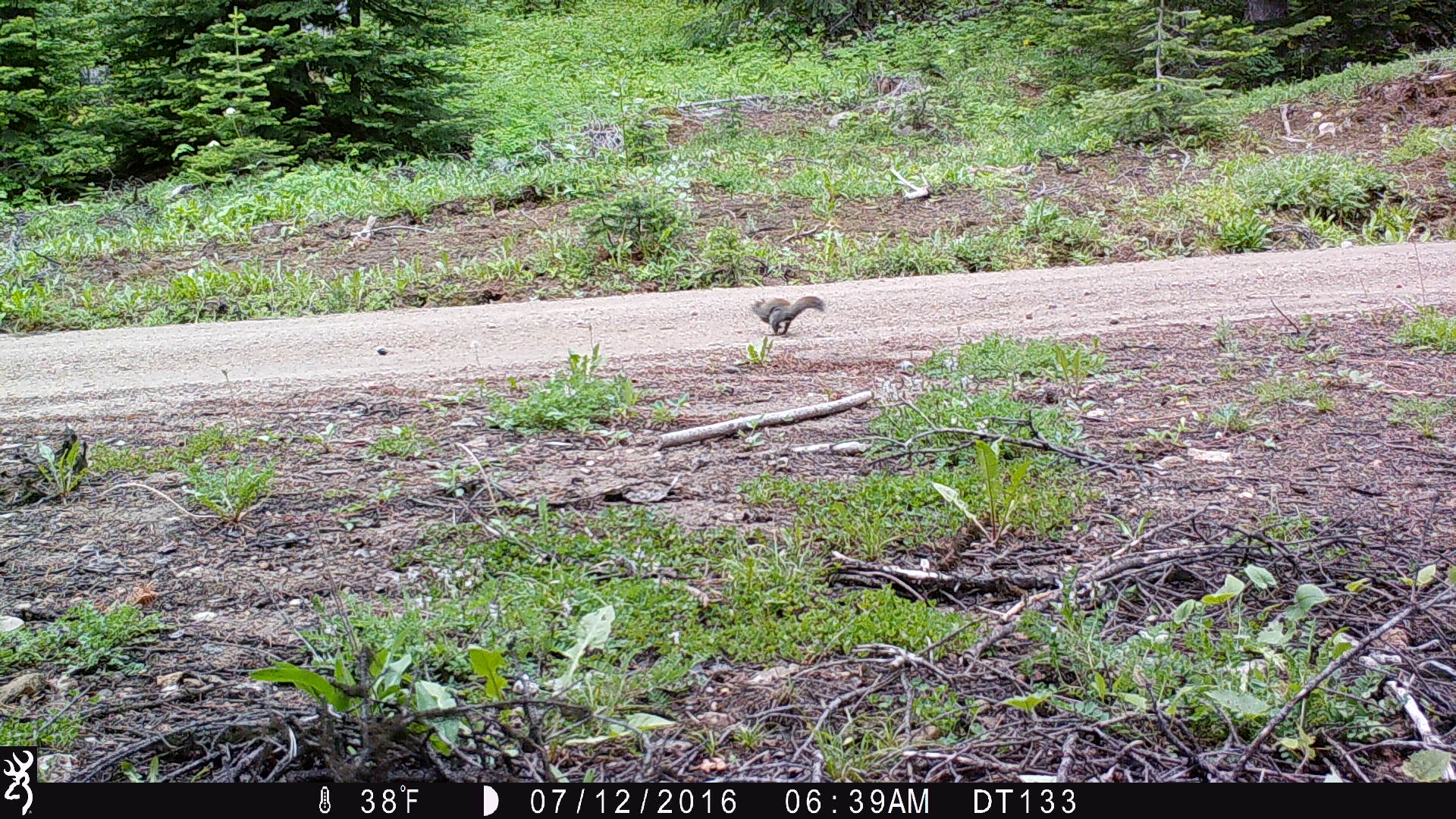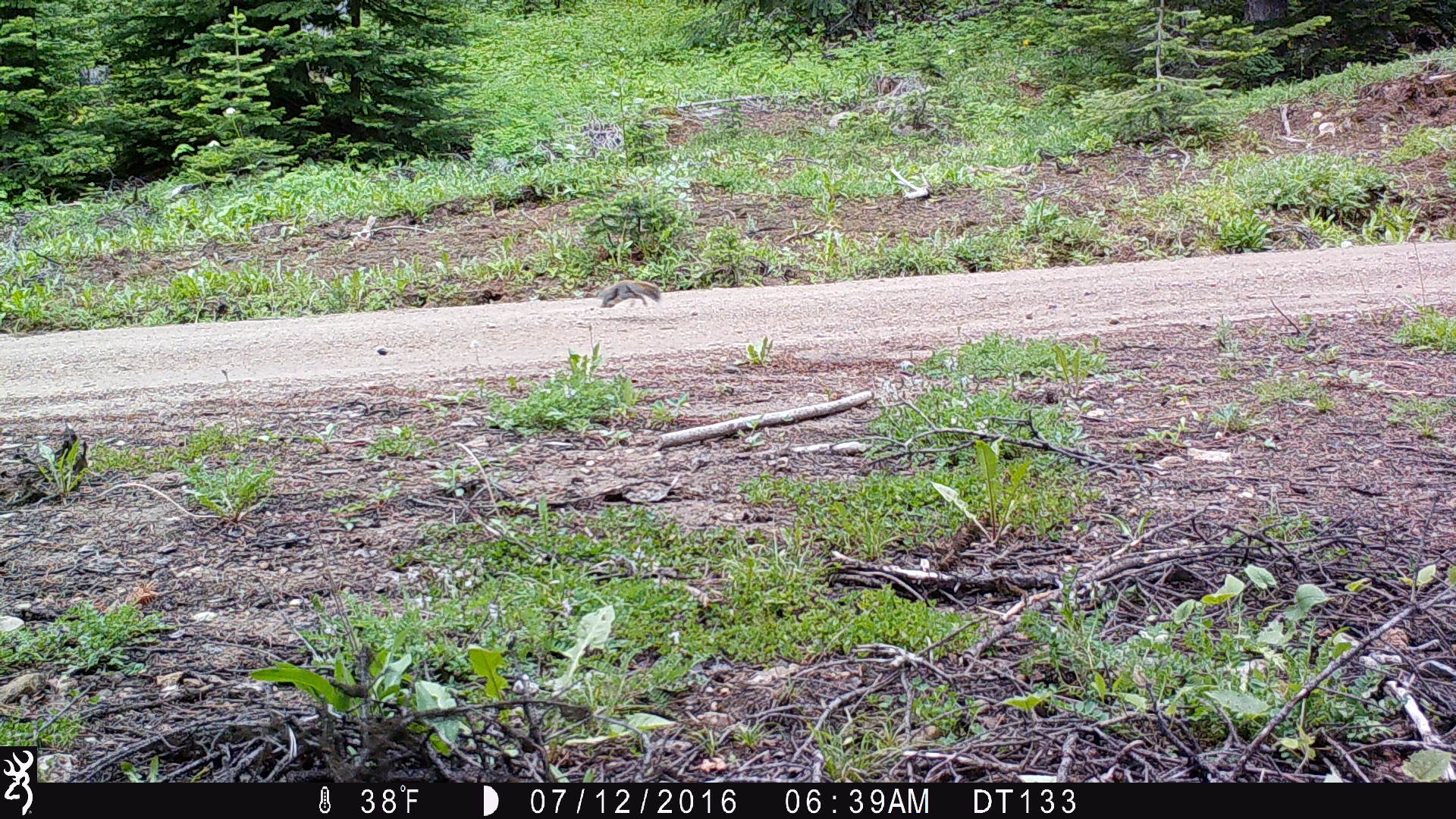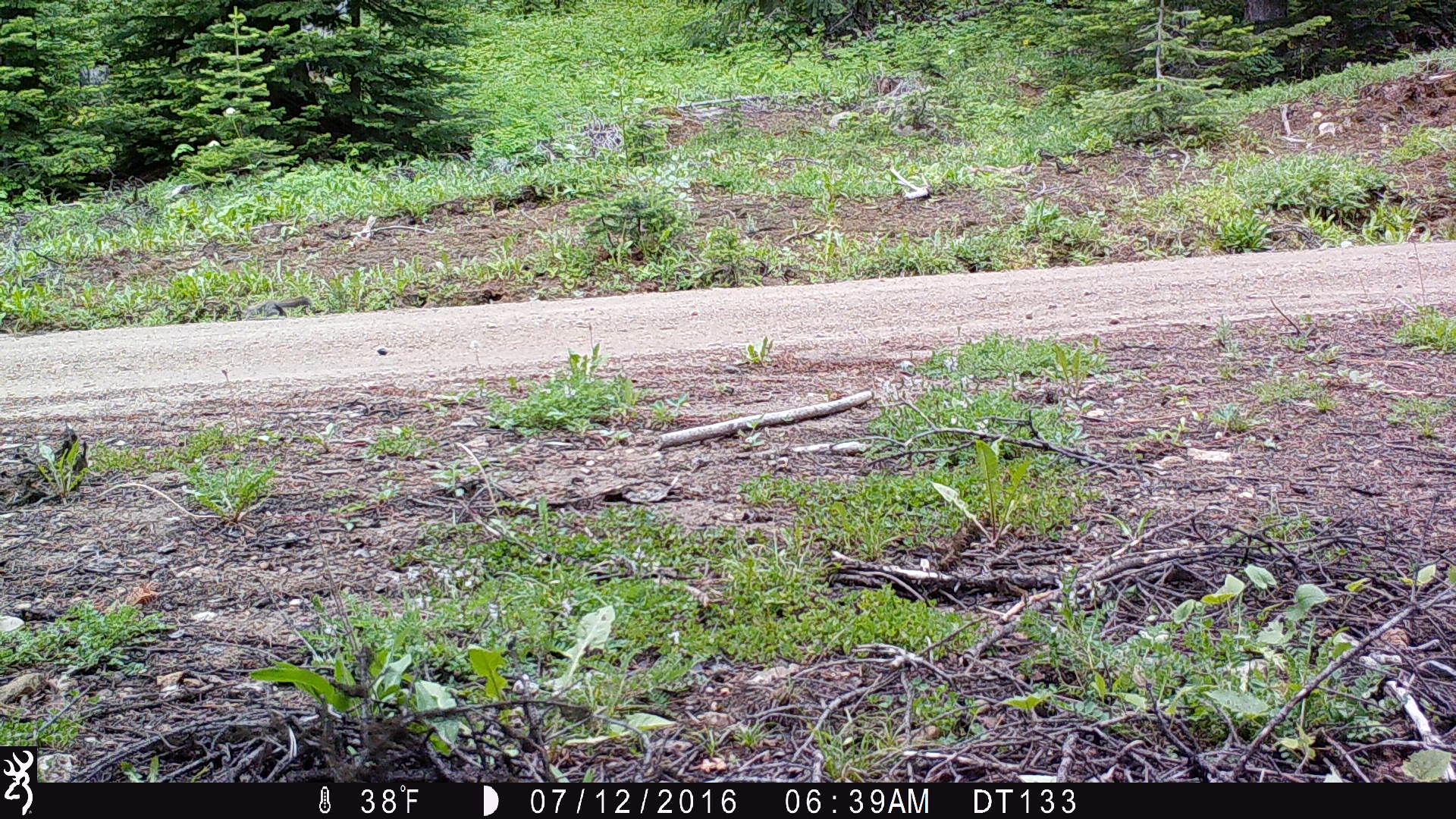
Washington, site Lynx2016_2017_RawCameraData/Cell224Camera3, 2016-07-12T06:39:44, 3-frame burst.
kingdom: Animalia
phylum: Chordata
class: Mammalia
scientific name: Mammalia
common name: small mammal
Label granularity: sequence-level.